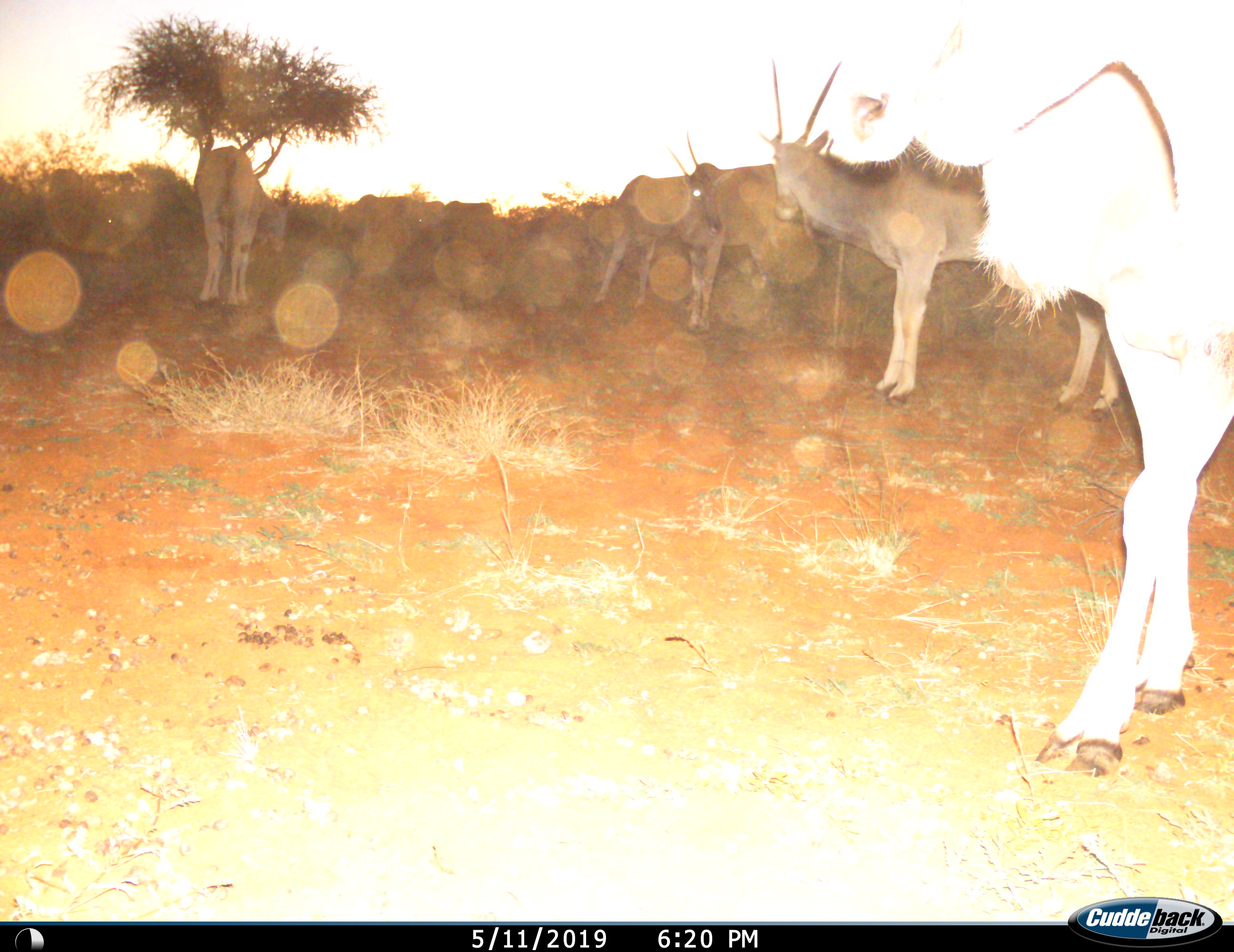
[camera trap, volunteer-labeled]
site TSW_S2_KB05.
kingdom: Animalia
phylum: Chordata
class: Mammalia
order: Artiodactyla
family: Bovidae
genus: Tragelaphus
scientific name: Tragelaphus oryx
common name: eland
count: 7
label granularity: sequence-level